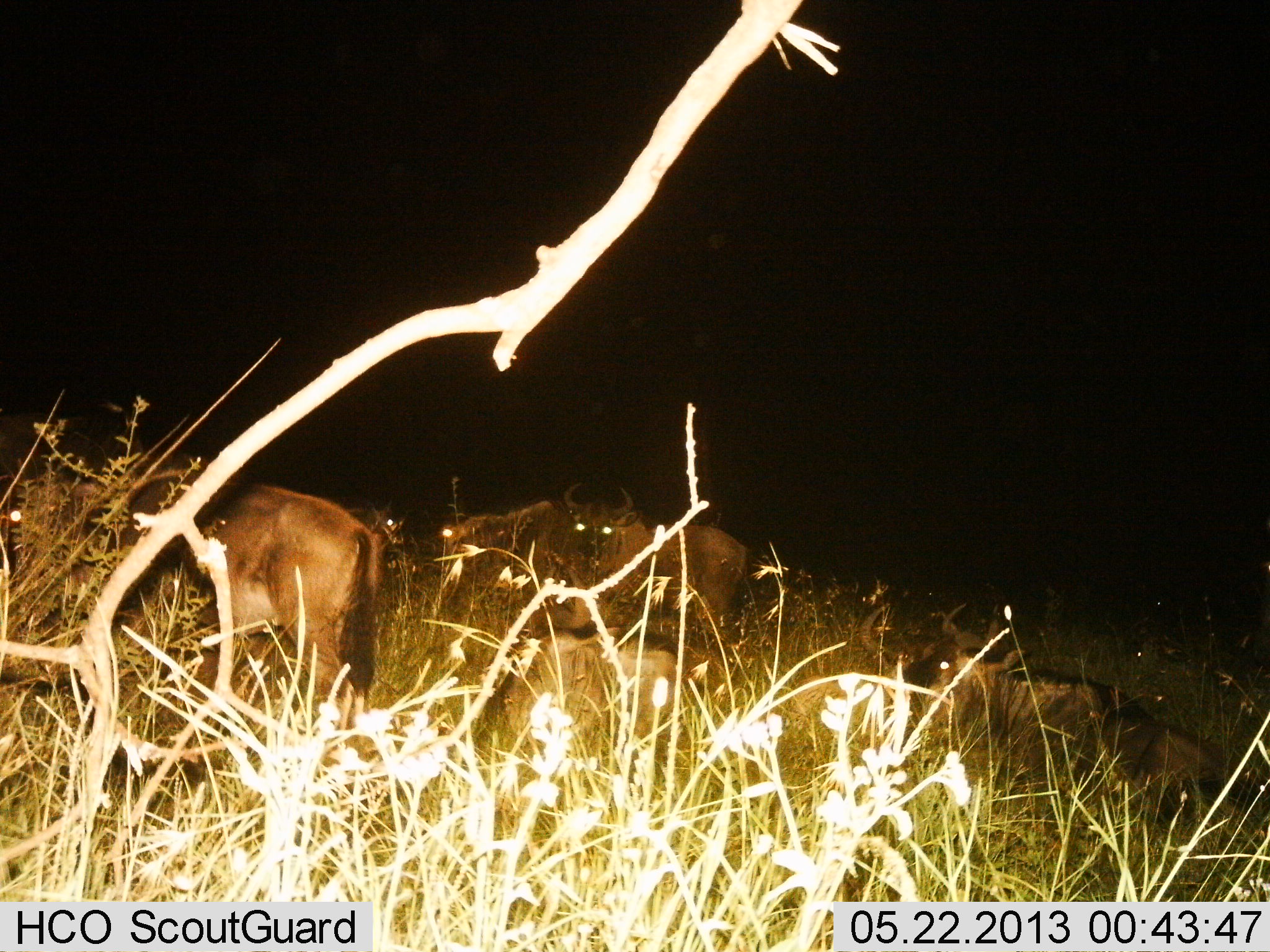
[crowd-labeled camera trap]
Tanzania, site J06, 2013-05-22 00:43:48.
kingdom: Animalia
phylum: Chordata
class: Mammalia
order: Artiodactyla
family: Bovidae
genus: Connochaetes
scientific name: Connochaetes taurinus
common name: blue wildebeest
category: wildebeest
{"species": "wildebeest (blue wildebeest) (Connochaetes taurinus)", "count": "6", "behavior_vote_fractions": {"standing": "75%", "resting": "81%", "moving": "6%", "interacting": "6%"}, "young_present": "0%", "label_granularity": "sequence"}